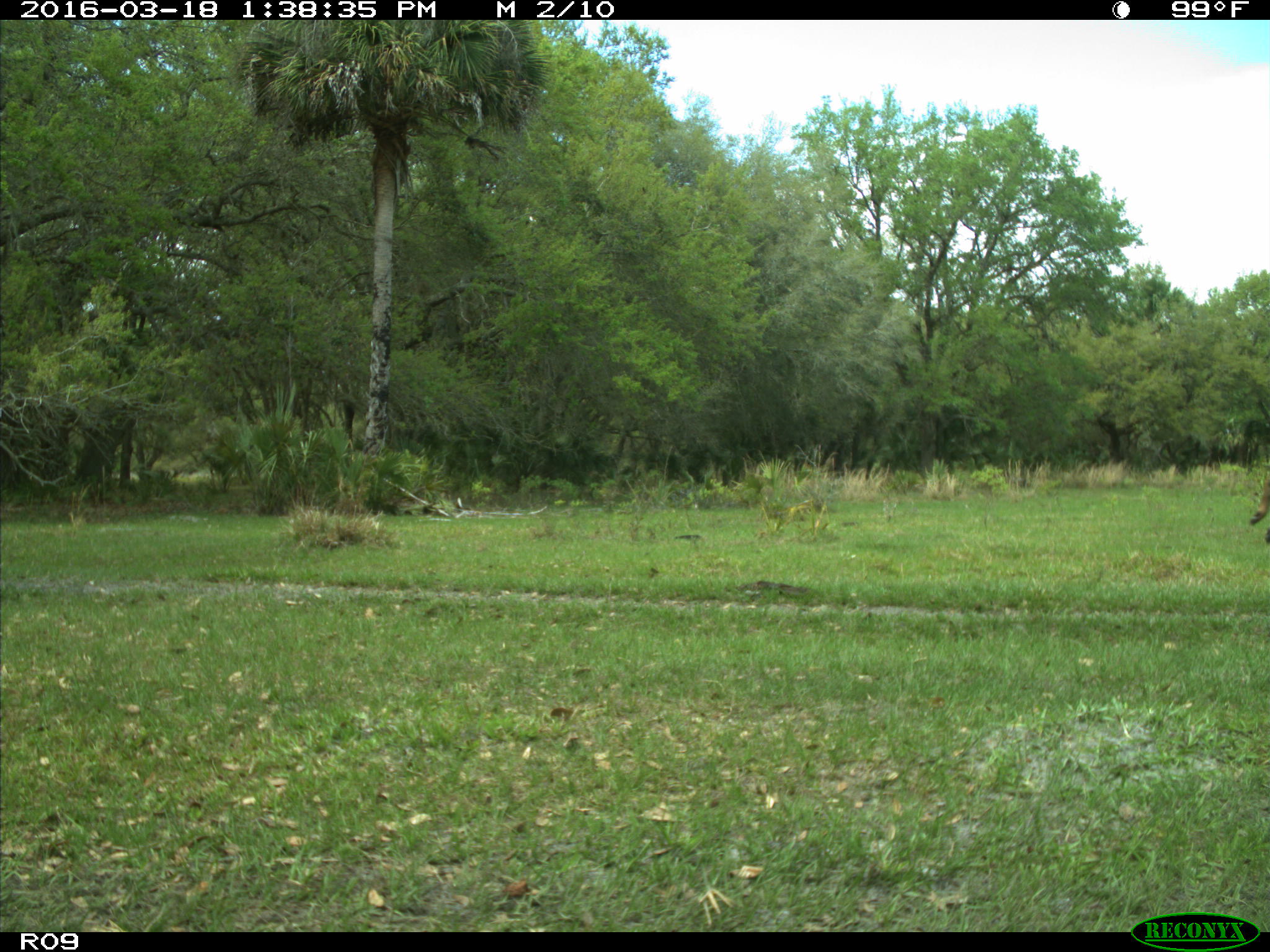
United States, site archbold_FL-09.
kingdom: Animalia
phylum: Chordata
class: Mammalia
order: Artiodactyla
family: Bovidae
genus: Bos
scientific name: Bos taurus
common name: domestic cow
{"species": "Bos taurus (domestic cow)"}